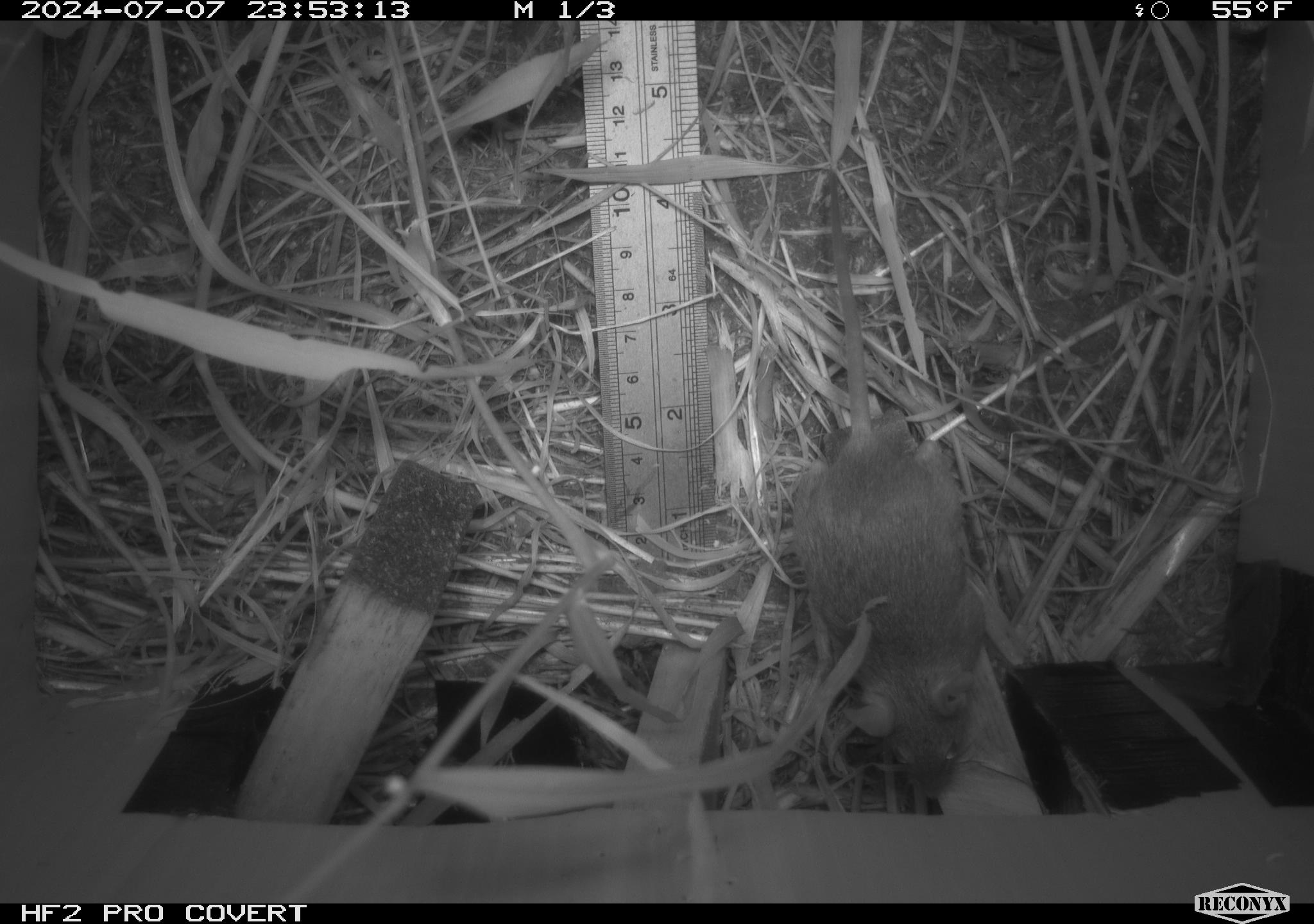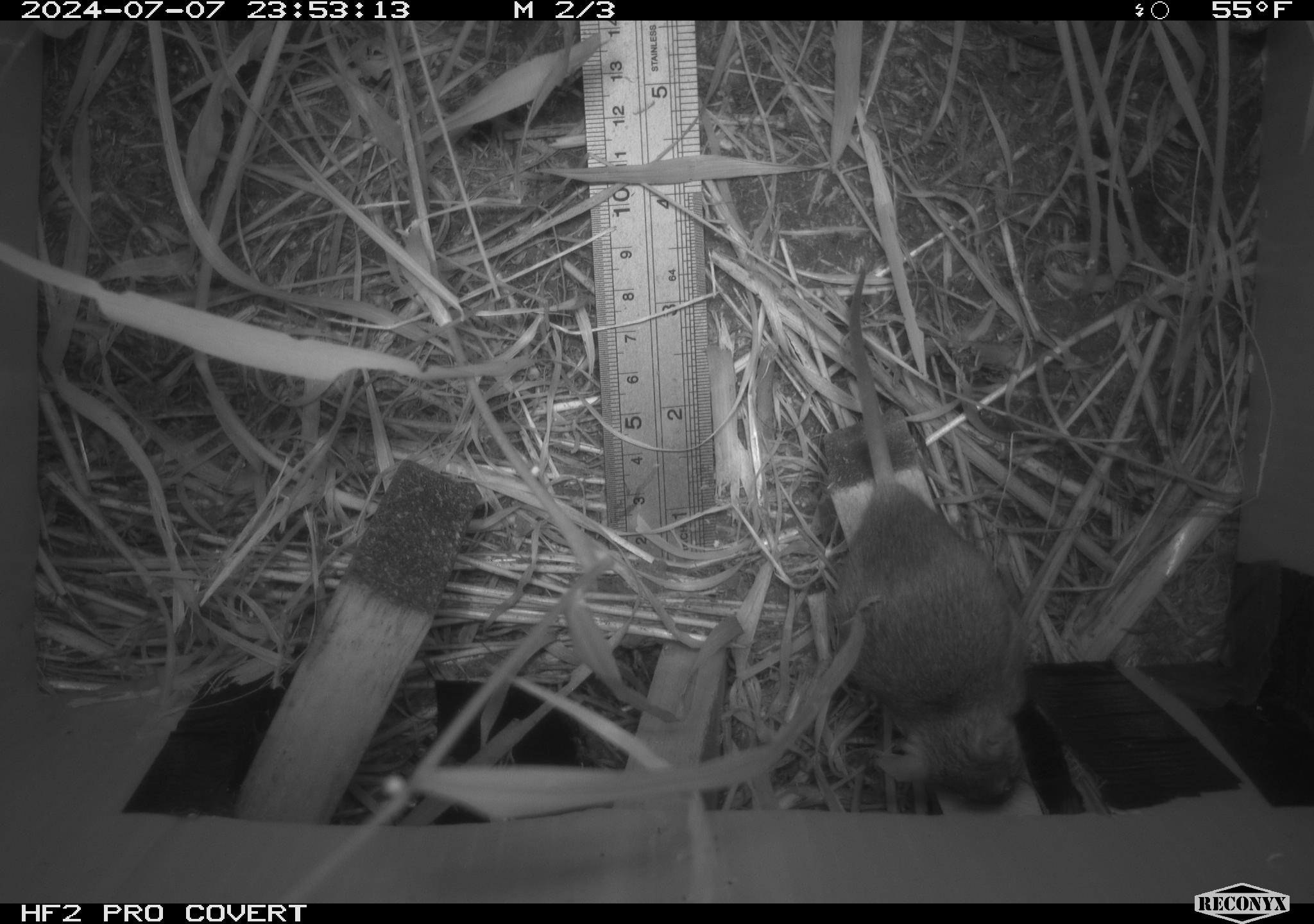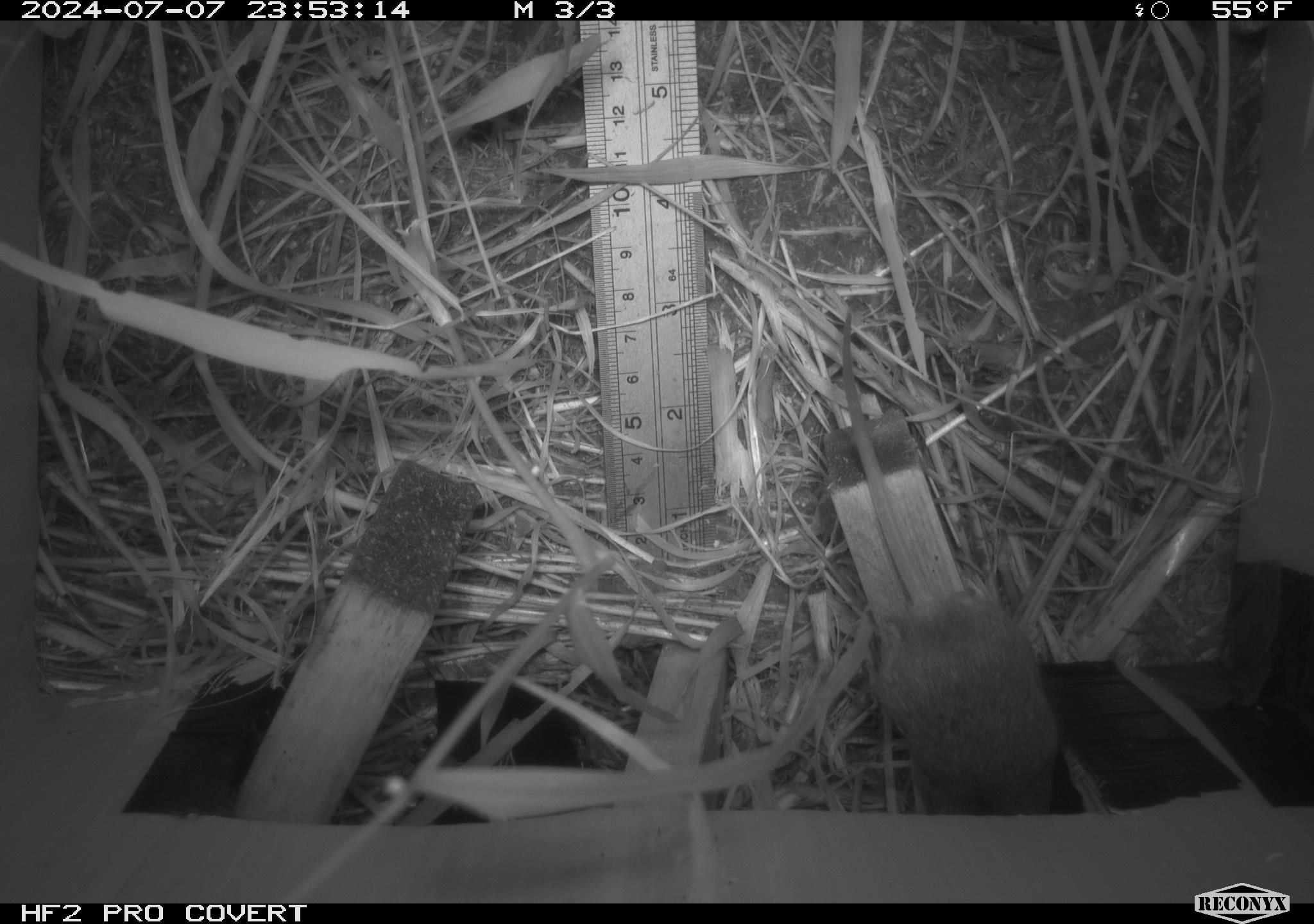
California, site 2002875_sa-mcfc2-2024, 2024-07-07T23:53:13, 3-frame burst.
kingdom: Animalia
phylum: Chordata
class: Mammalia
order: Rodentia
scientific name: Rodentia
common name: rodent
Rodent (Rodentia).